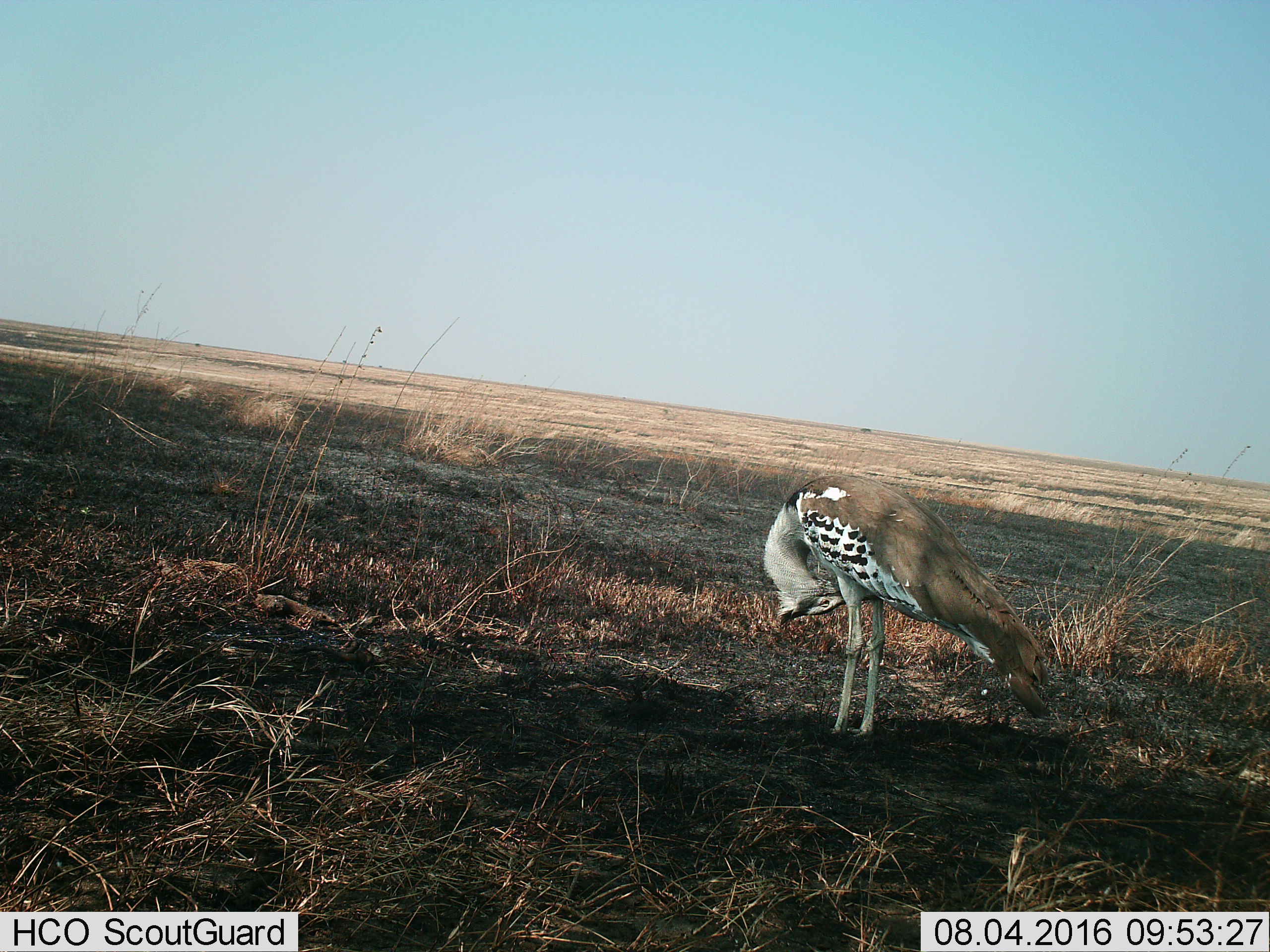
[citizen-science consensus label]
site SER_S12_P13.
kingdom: Animalia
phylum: Chordata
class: Aves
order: Otidiformes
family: Otididae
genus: Ardeotis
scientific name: Ardeotis kori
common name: kori bustard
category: bustardkori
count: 1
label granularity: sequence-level